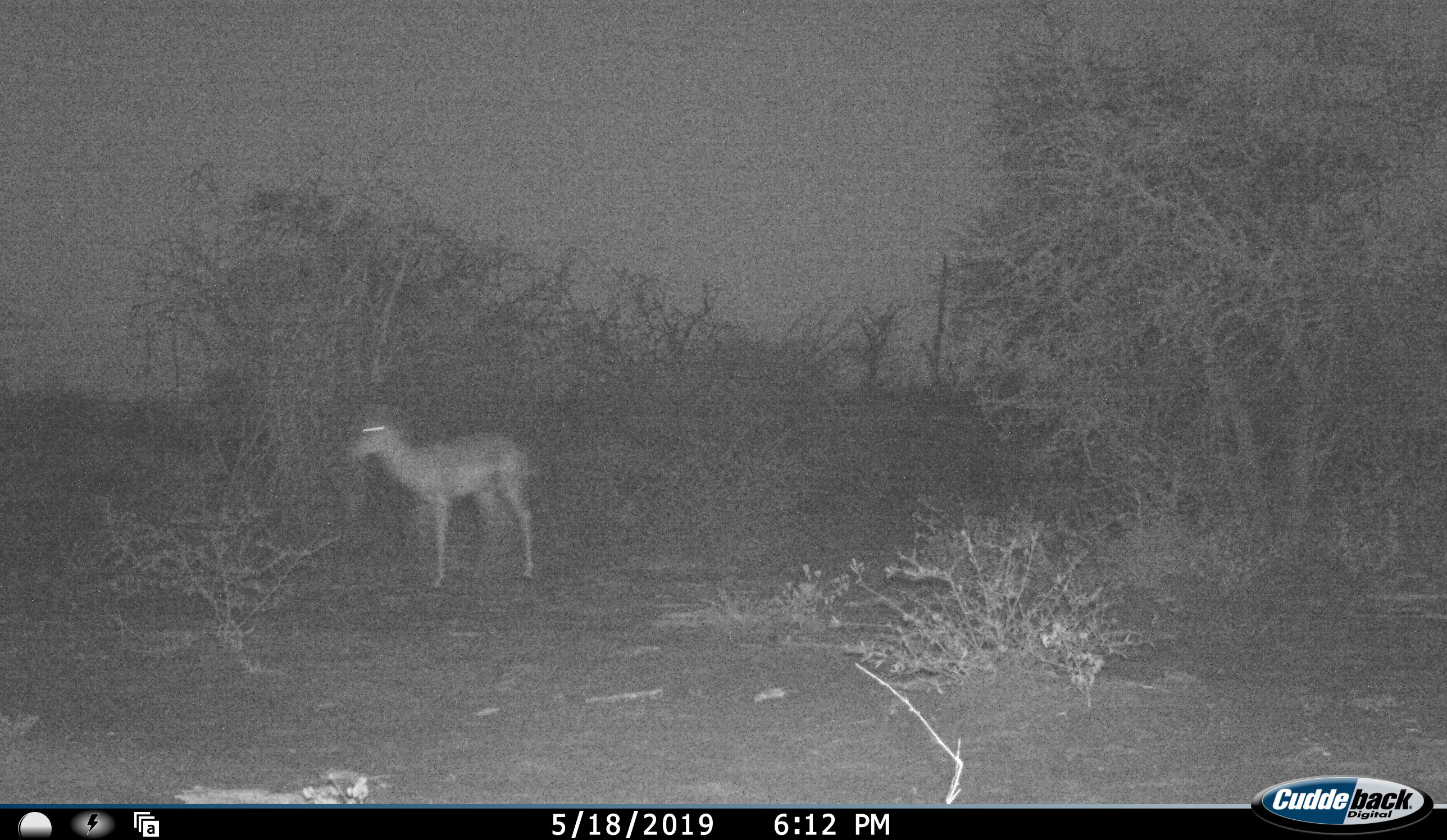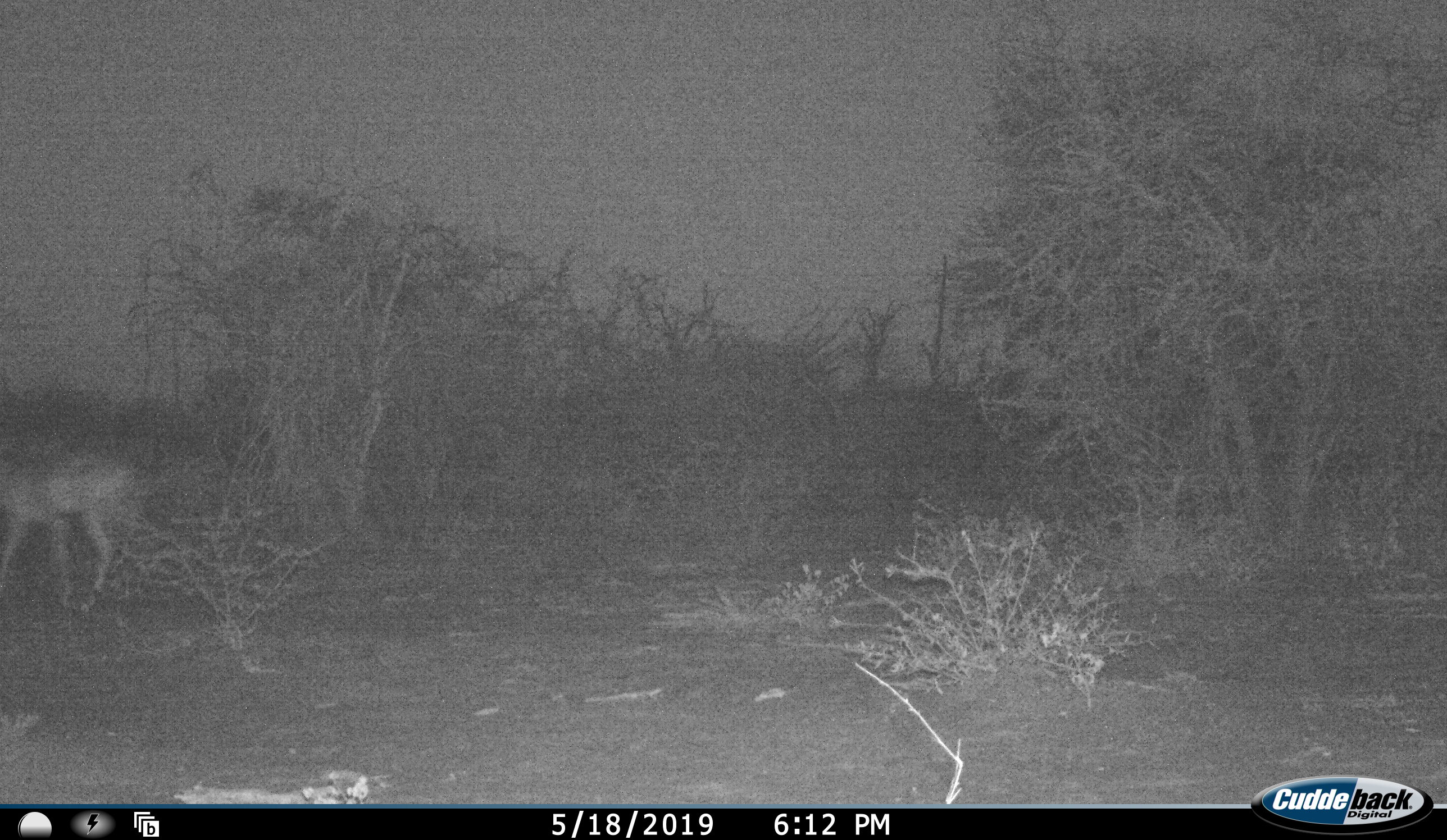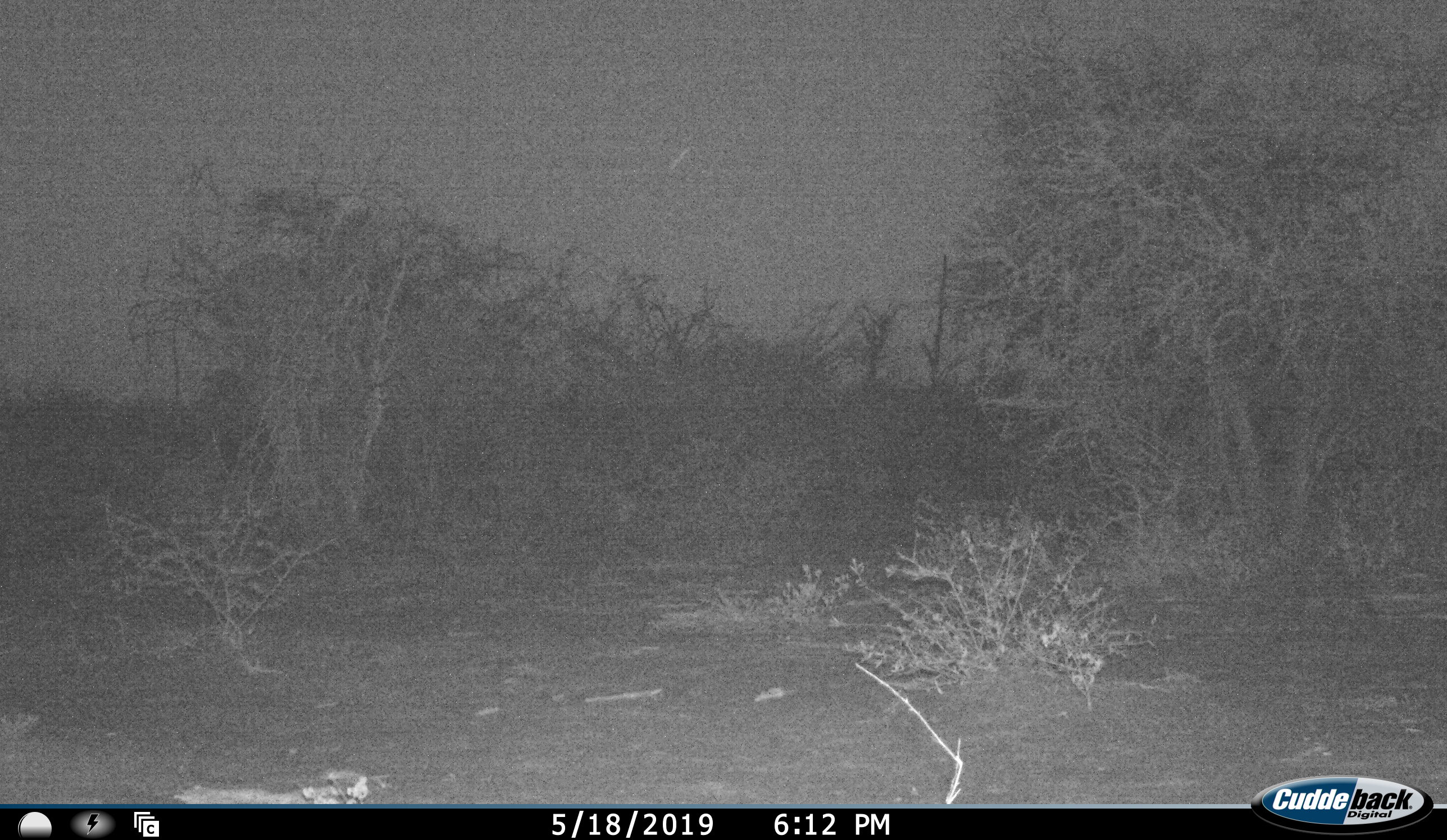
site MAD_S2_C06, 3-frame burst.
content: unidentified animal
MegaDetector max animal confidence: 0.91